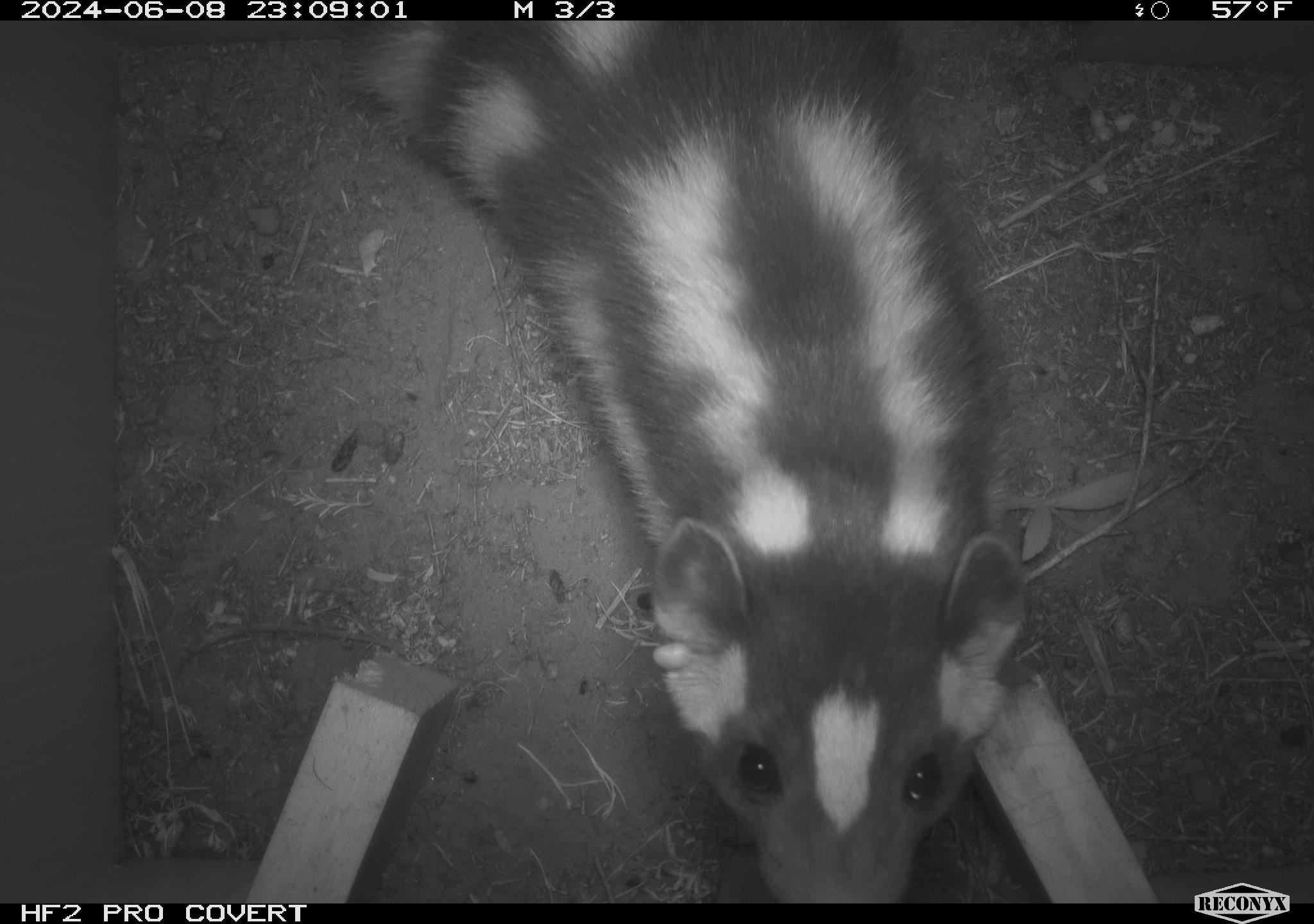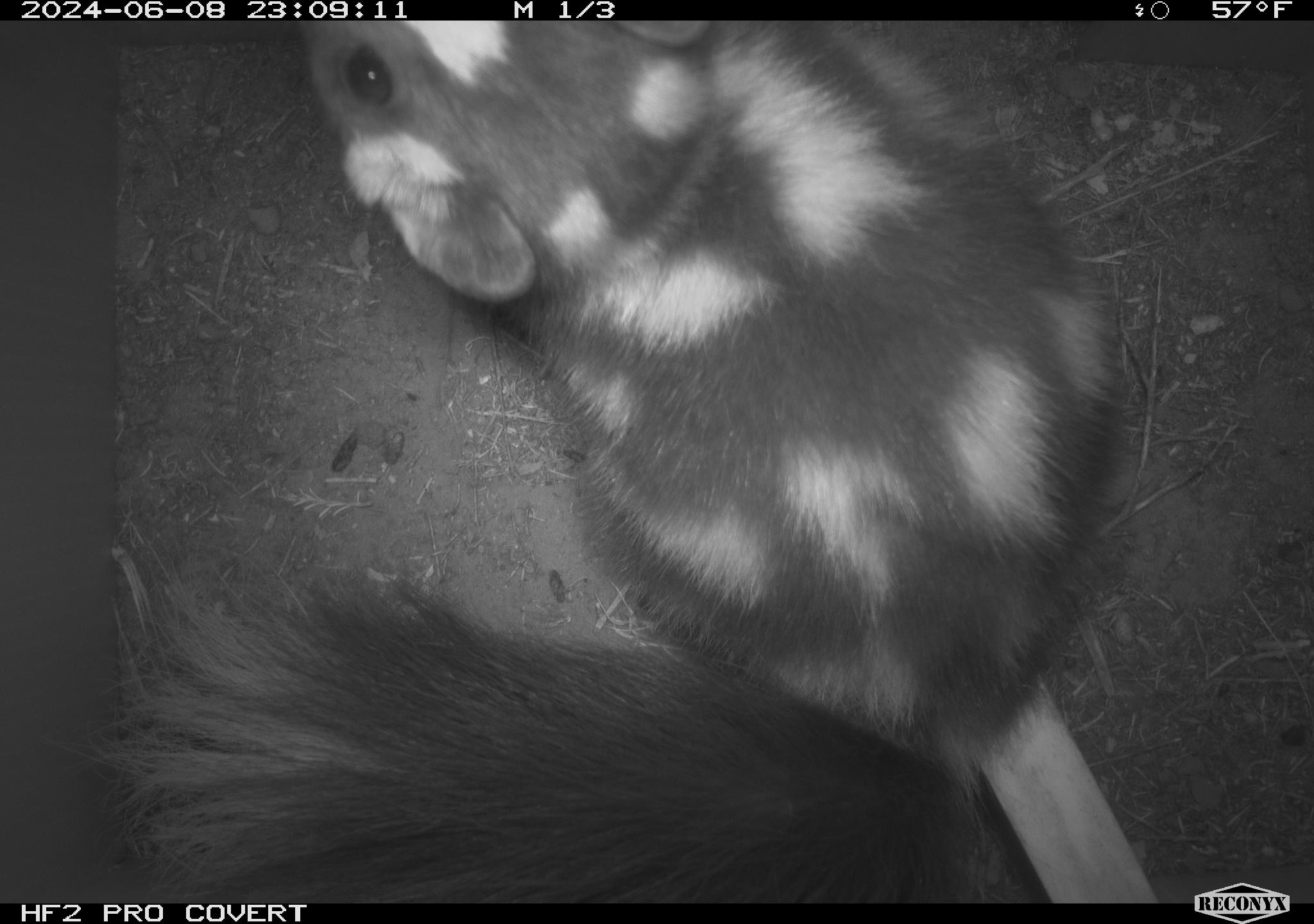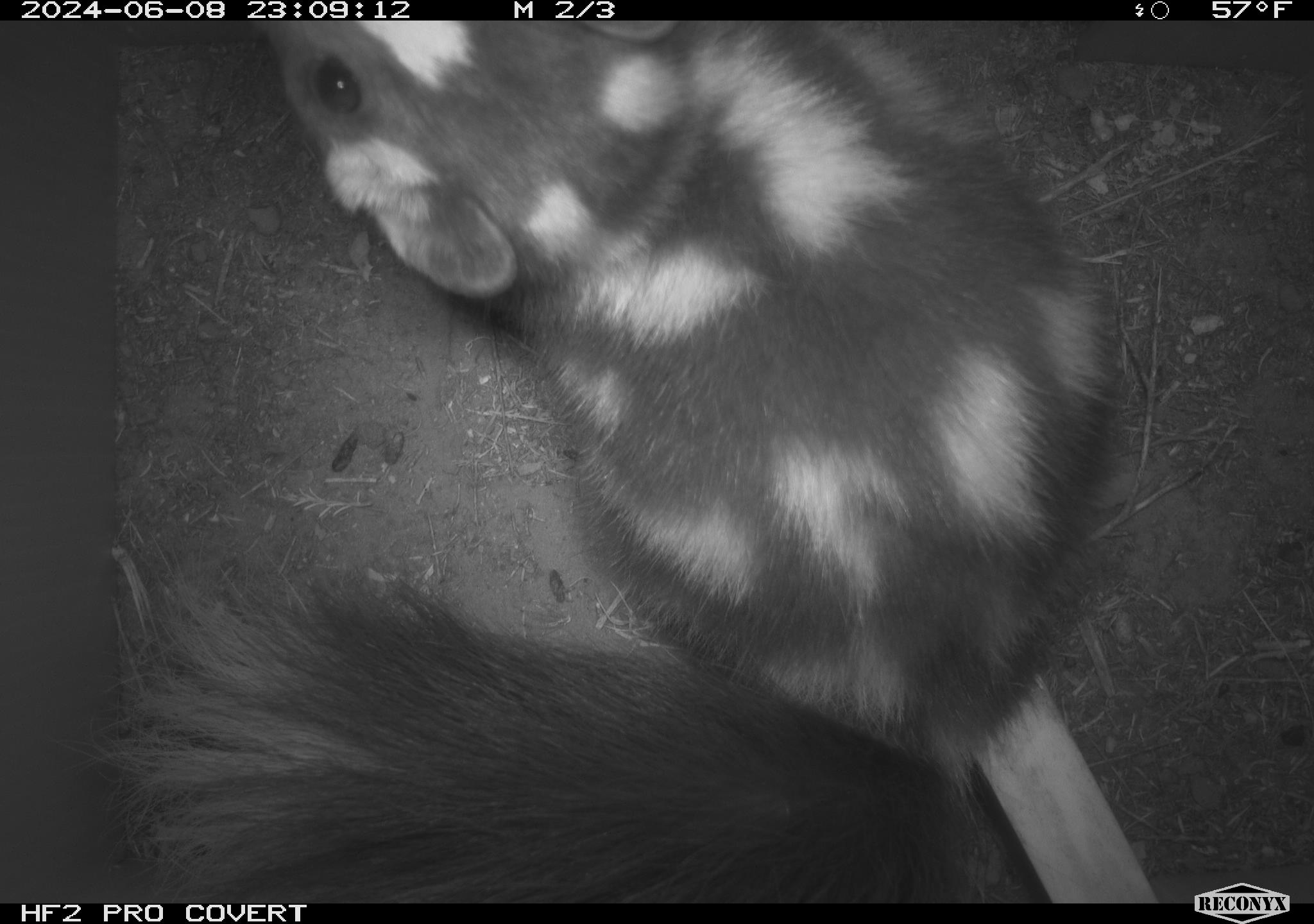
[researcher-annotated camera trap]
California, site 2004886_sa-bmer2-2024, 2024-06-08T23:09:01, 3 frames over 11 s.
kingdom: Animalia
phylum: Chordata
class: Mammalia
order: Carnivora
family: Mephitidae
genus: Spilogale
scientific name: Spilogale gracilis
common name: western spotted skunk